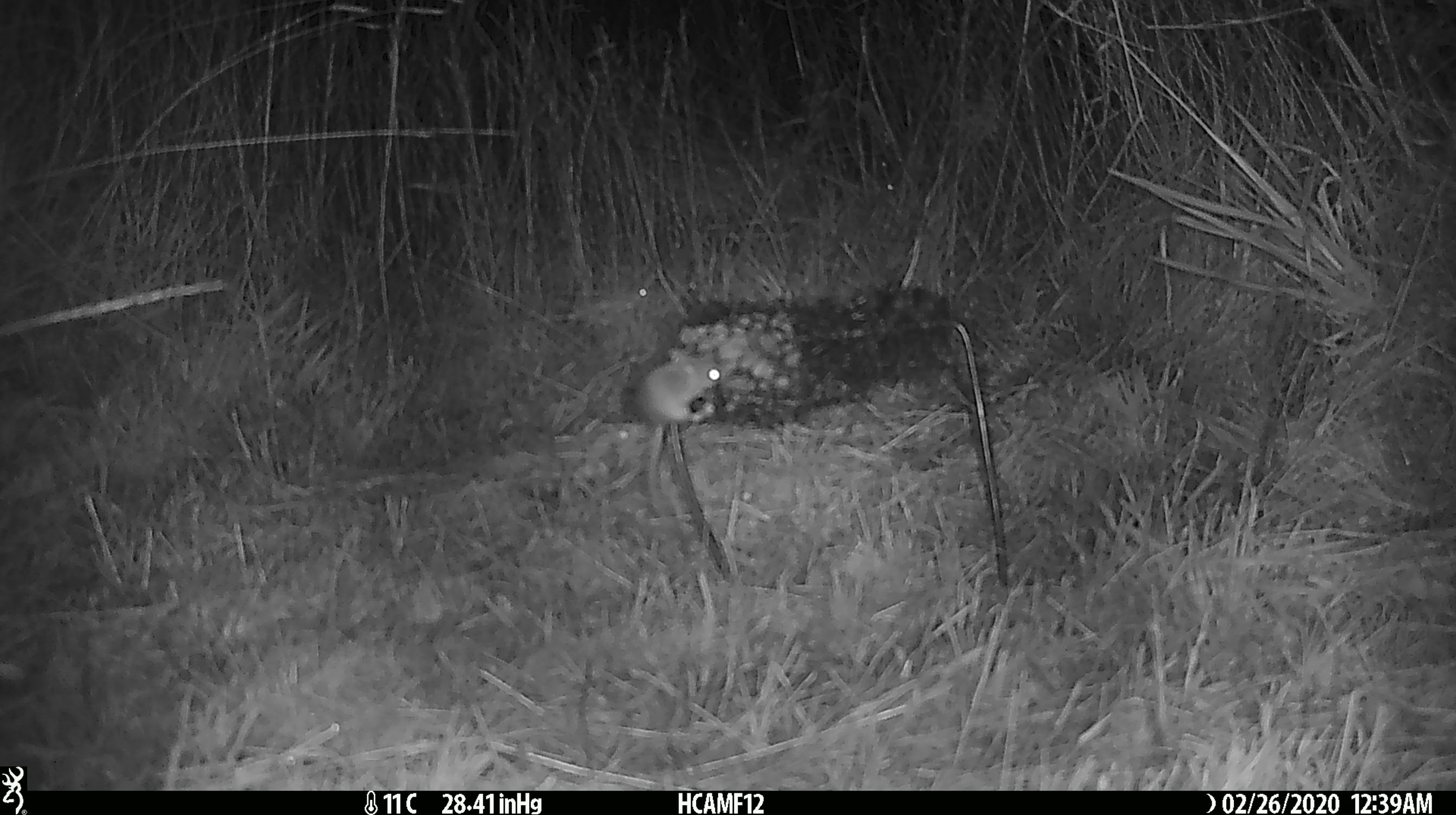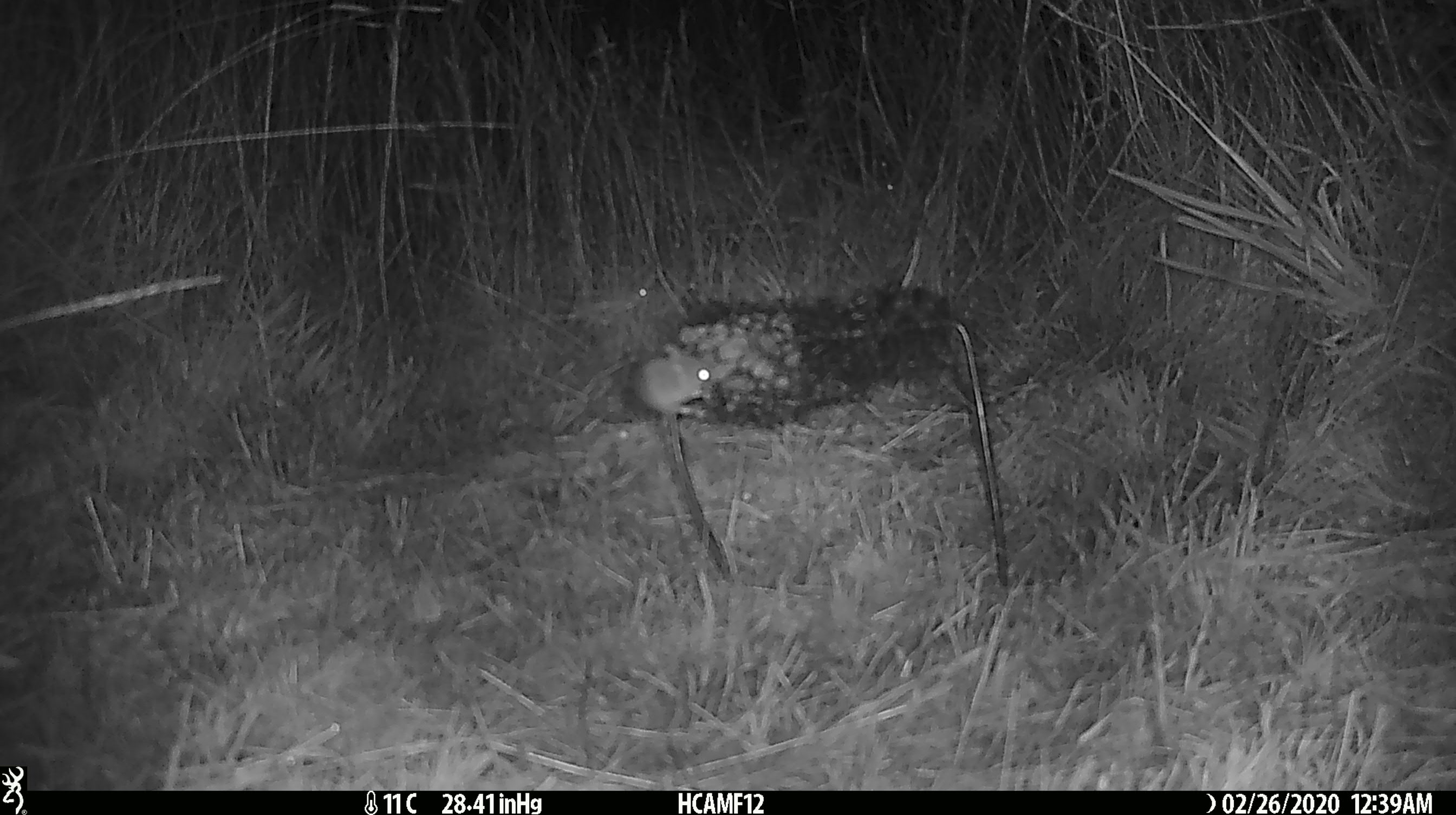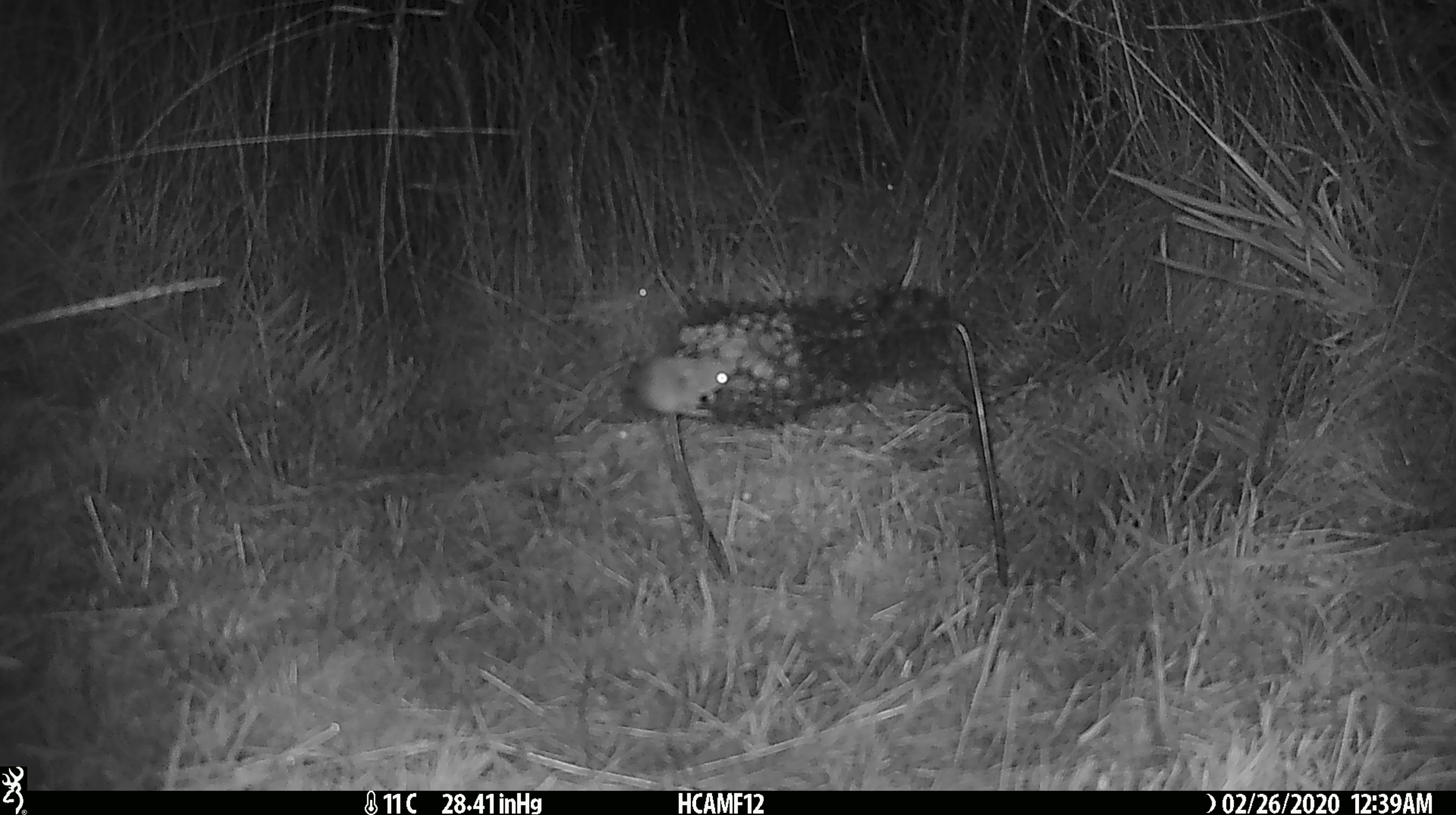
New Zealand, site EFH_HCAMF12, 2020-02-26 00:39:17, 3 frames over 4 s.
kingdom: Animalia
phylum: Chordata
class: Mammalia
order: Rodentia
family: Muridae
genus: Mus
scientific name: Mus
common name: mouse